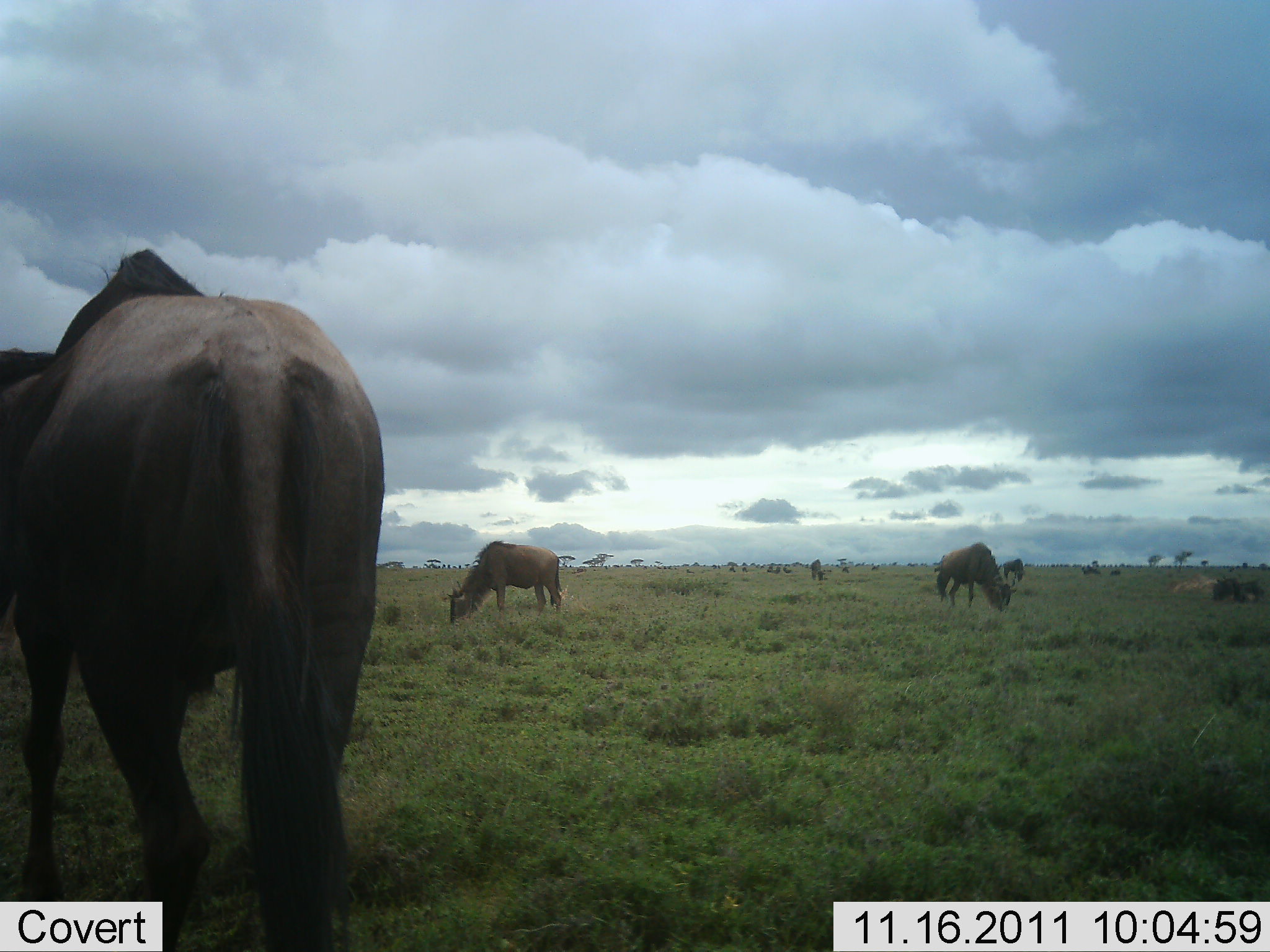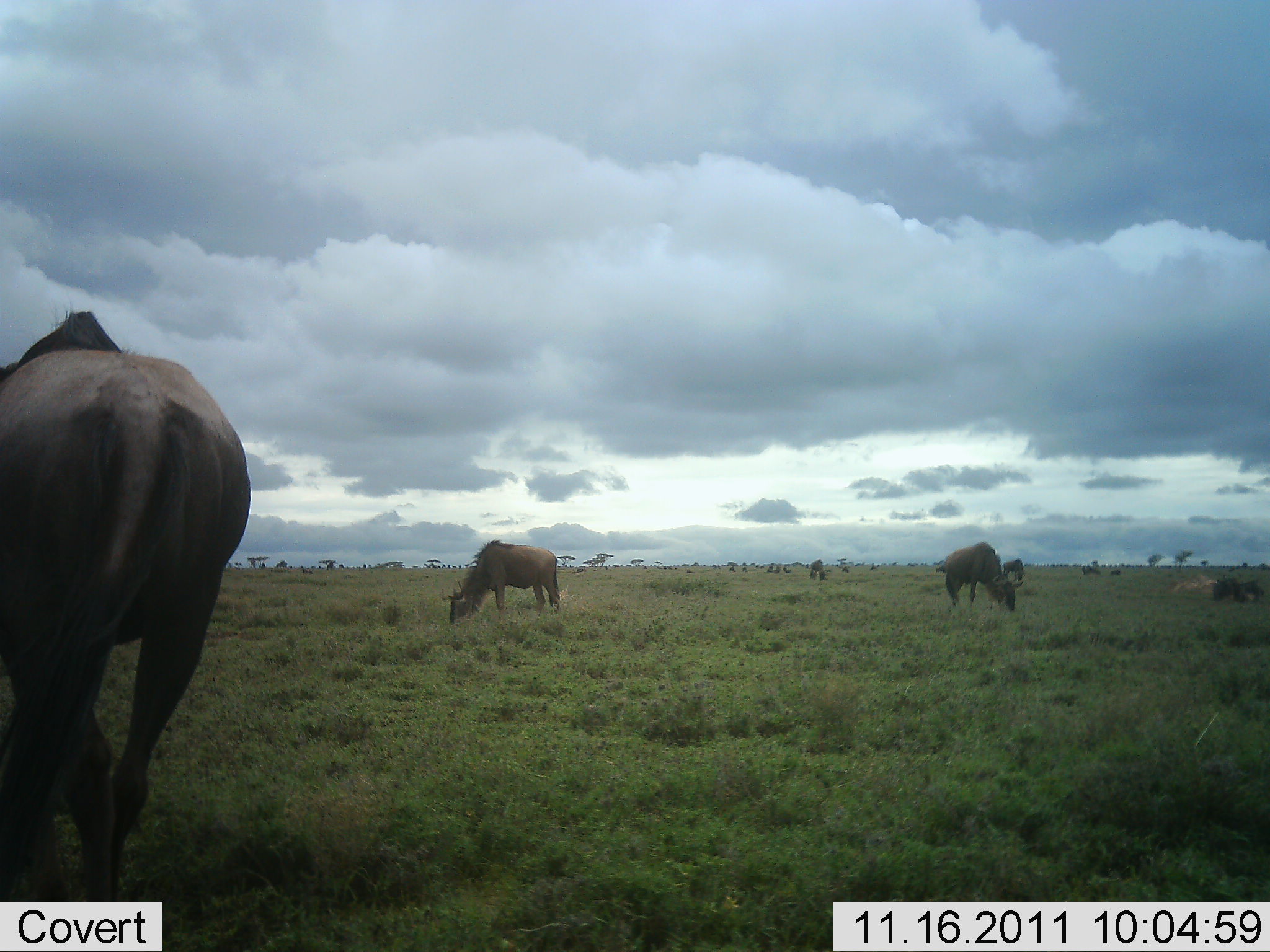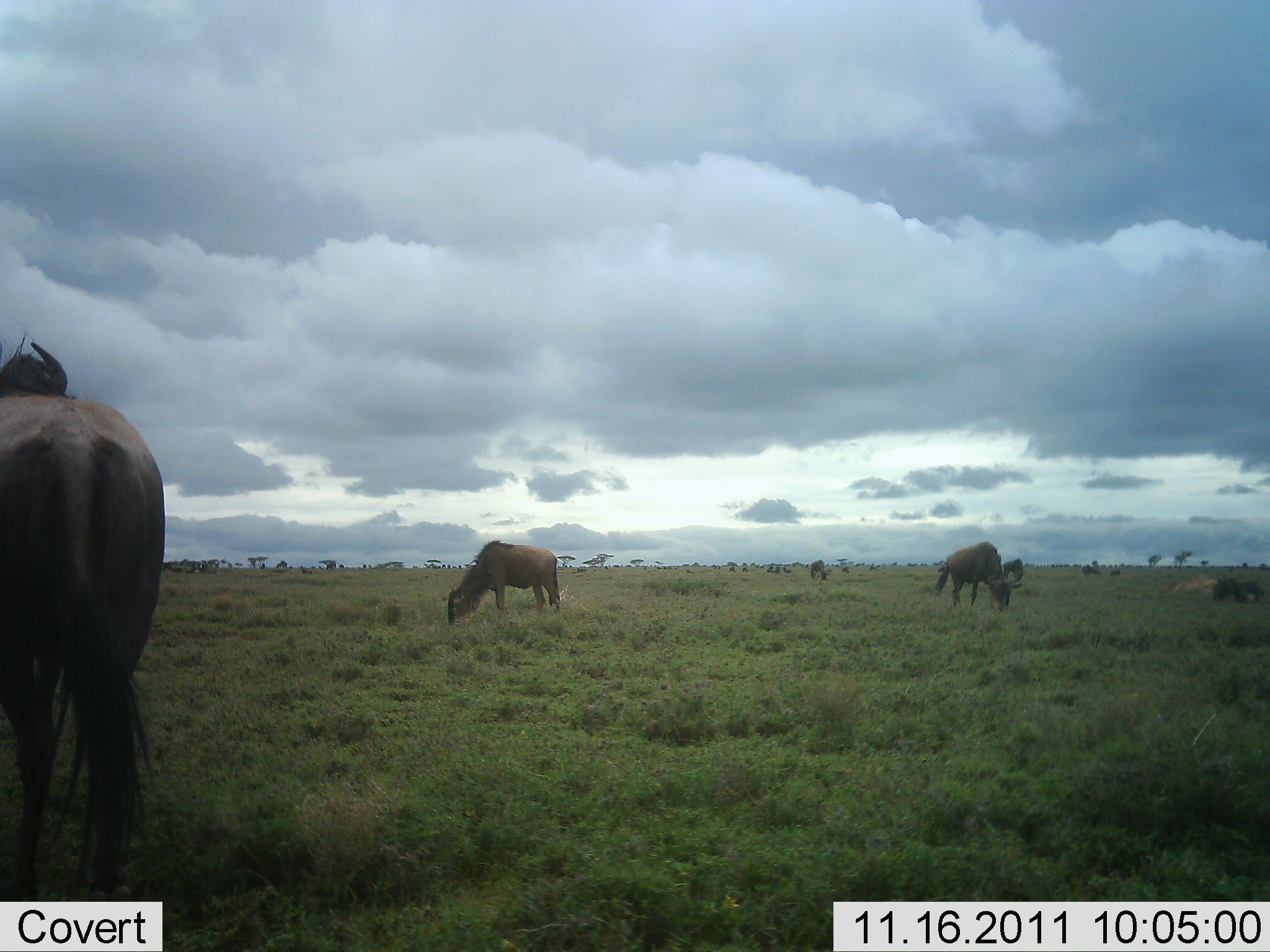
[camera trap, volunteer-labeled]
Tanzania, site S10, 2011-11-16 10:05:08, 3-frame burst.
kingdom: Animalia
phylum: Chordata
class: Mammalia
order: Artiodactyla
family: Bovidae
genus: Connochaetes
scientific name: Connochaetes taurinus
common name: blue wildebeest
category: wildebeest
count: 4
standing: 36%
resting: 0%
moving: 36%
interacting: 0%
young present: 0%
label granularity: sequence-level